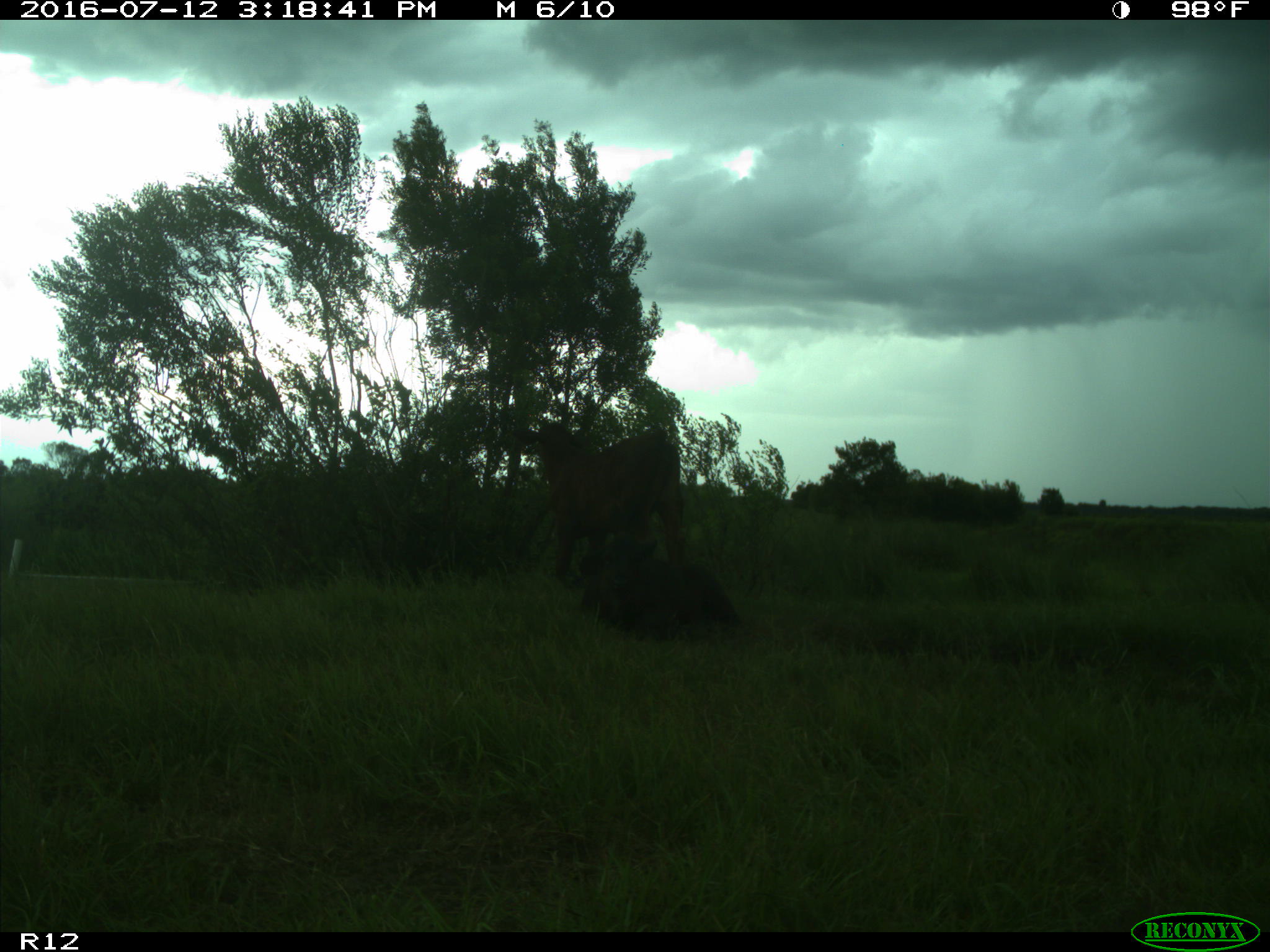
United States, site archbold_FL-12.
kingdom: Animalia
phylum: Chordata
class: Mammalia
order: Artiodactyla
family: Bovidae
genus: Bos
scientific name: Bos taurus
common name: domestic cow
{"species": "Bos taurus (domestic cow)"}